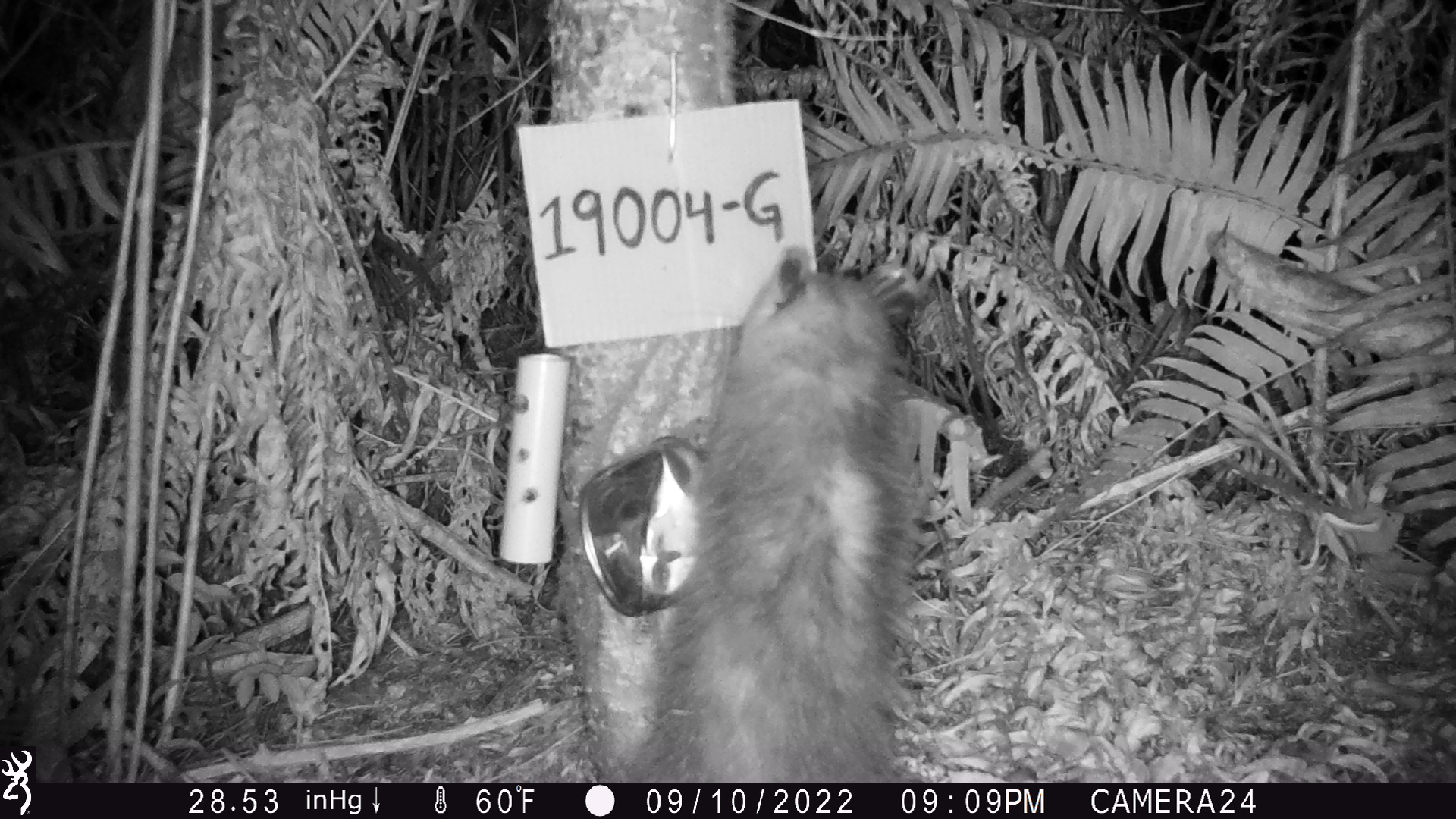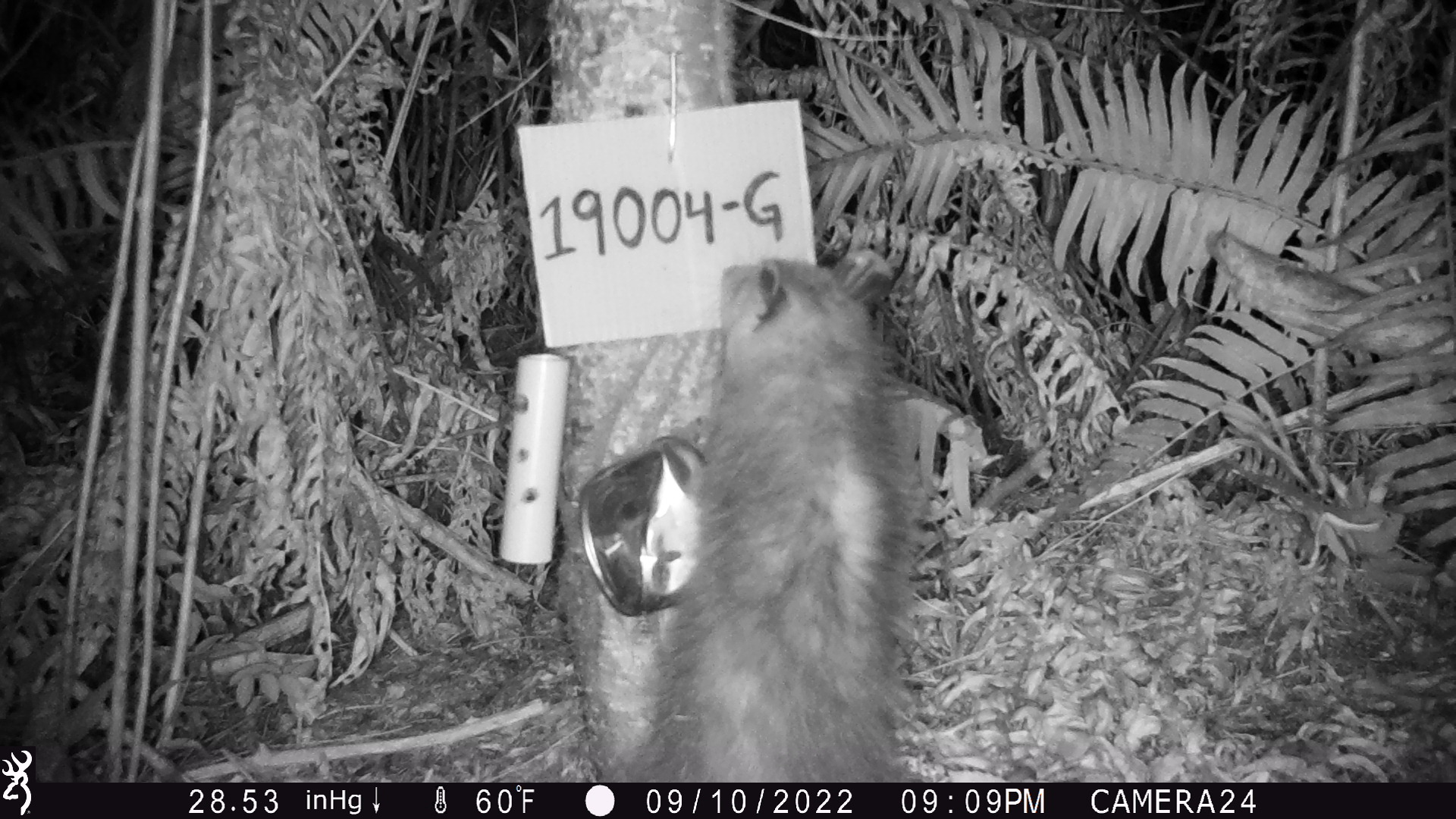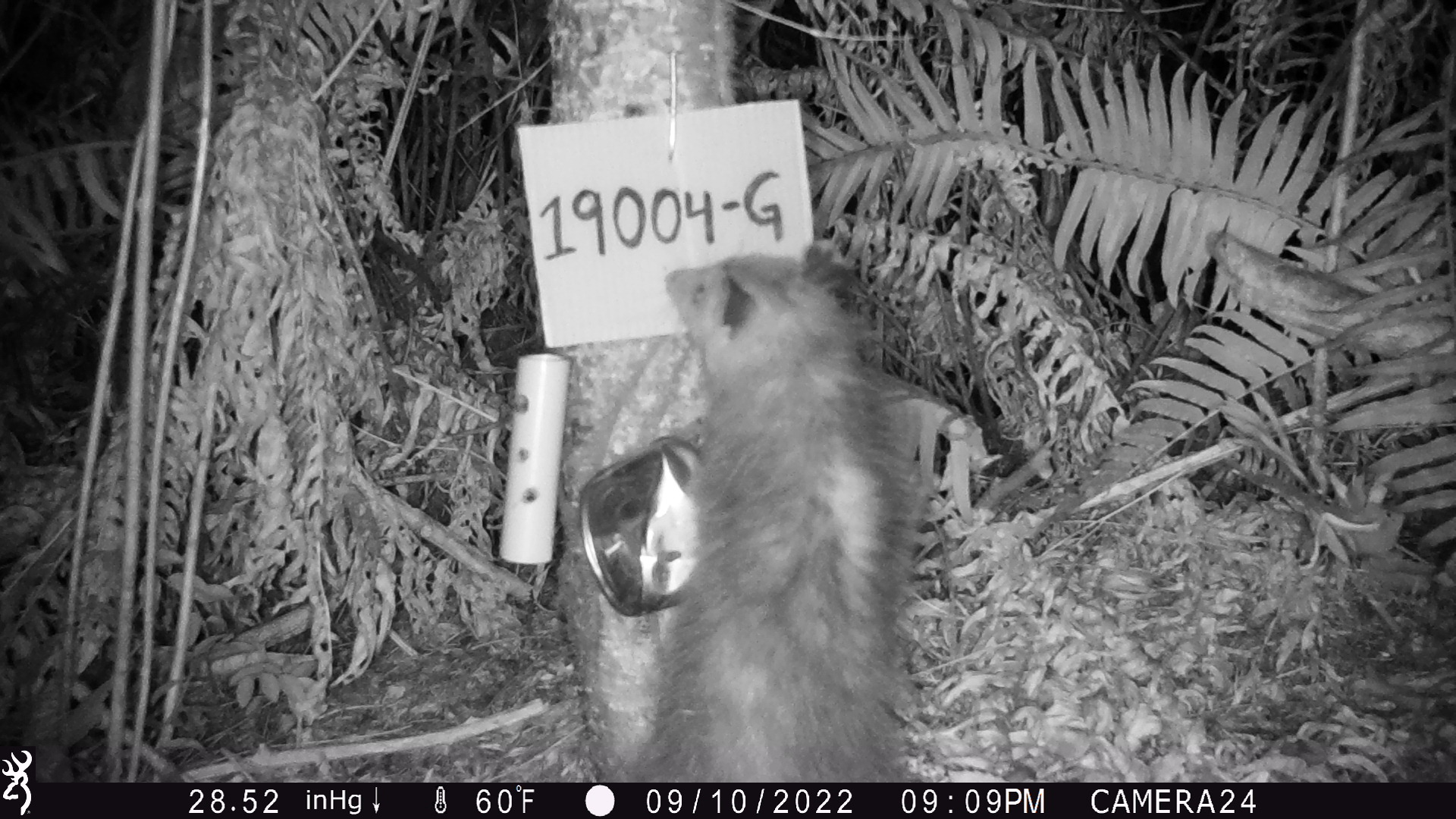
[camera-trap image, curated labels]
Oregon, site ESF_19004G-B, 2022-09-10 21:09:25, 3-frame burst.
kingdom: Animalia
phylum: Chordata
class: Mammalia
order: Didelphimorphia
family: Didelphidae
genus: Didelphis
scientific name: Didelphis virginiana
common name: virginia opossum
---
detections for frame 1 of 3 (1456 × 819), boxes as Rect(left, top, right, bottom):
virginia opossum: Rect(637, 243, 941, 780)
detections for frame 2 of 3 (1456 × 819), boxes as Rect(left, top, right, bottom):
virginia opossum: Rect(616, 230, 935, 789)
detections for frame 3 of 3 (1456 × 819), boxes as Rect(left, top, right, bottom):
virginia opossum: Rect(597, 226, 934, 780)